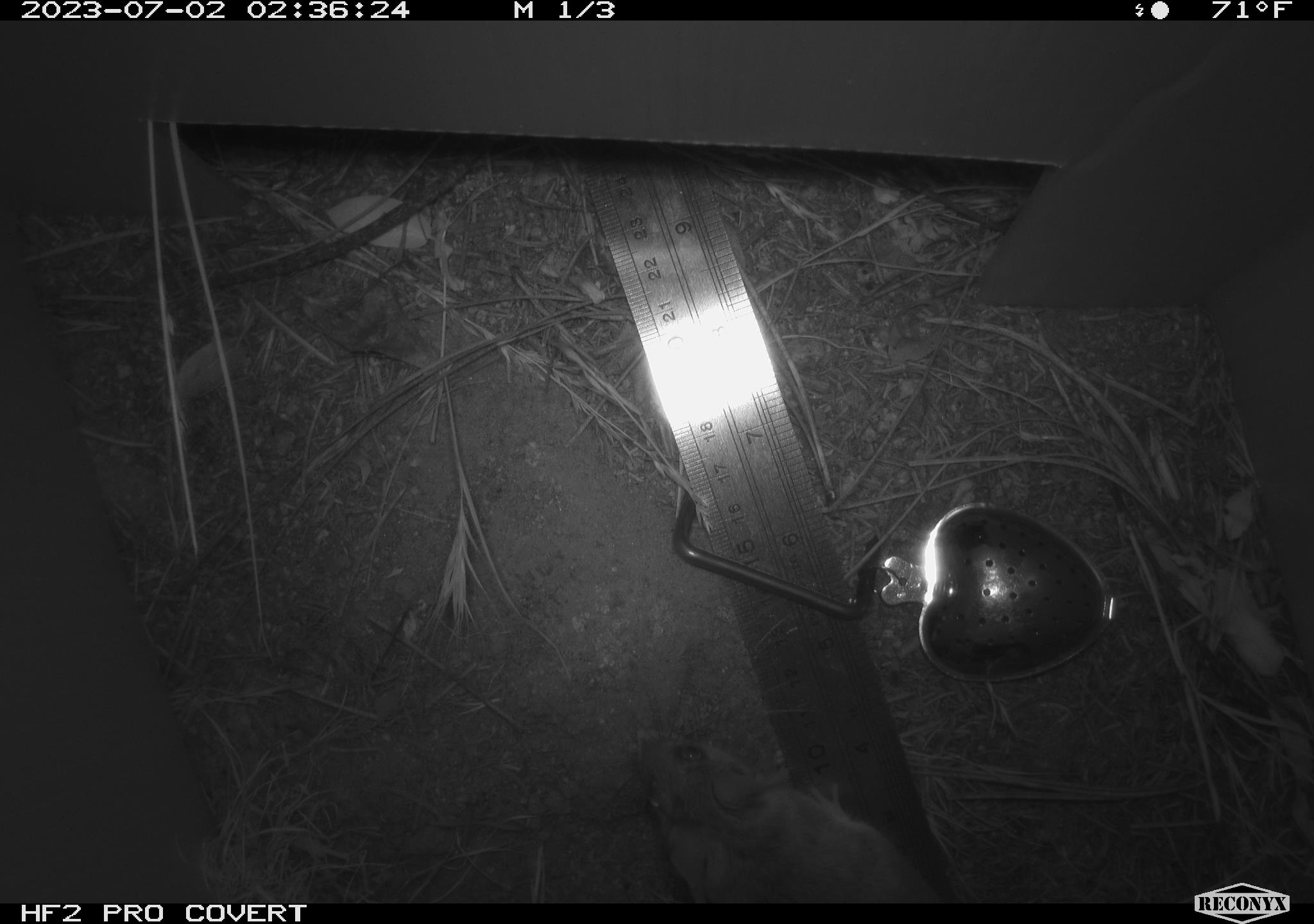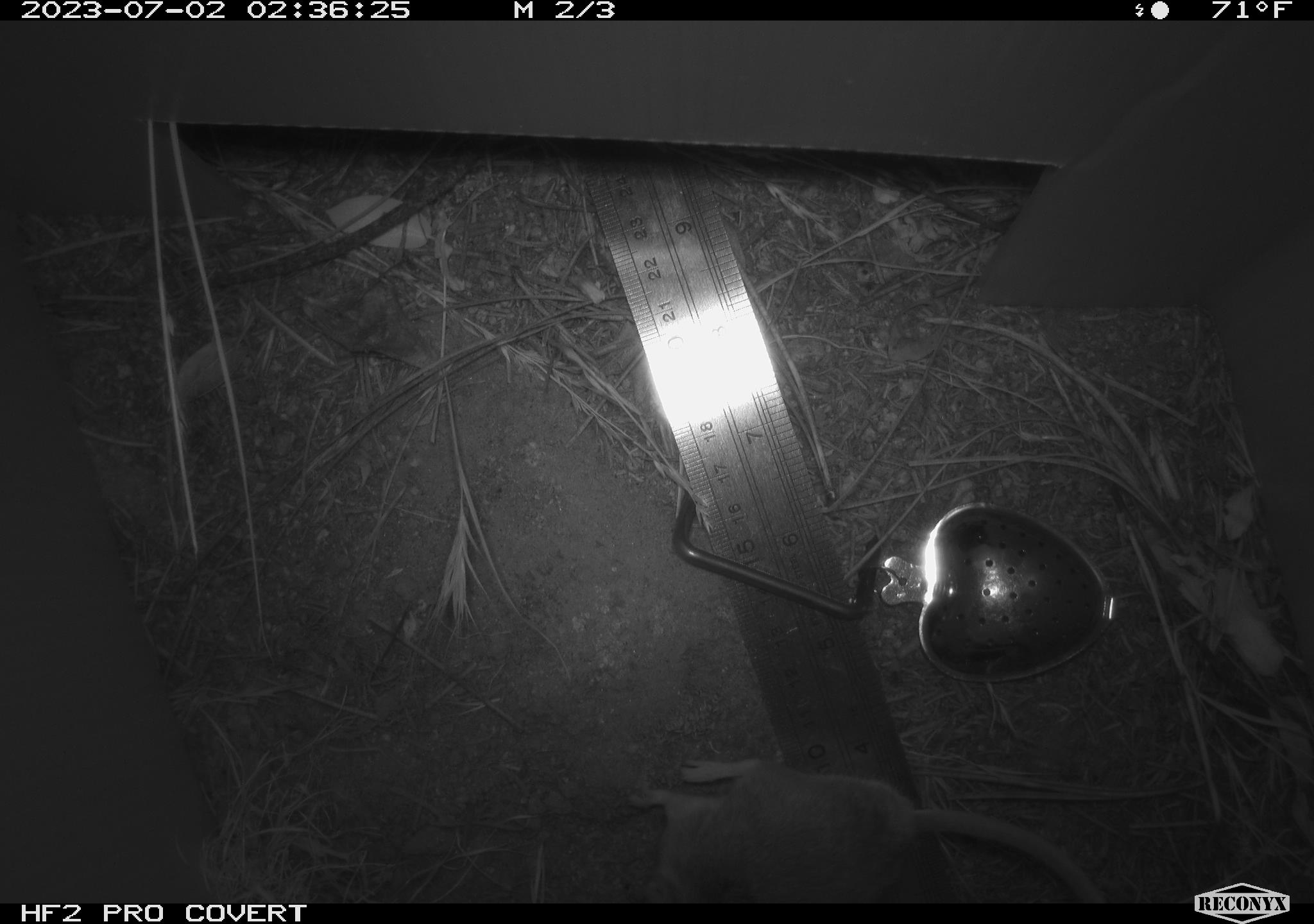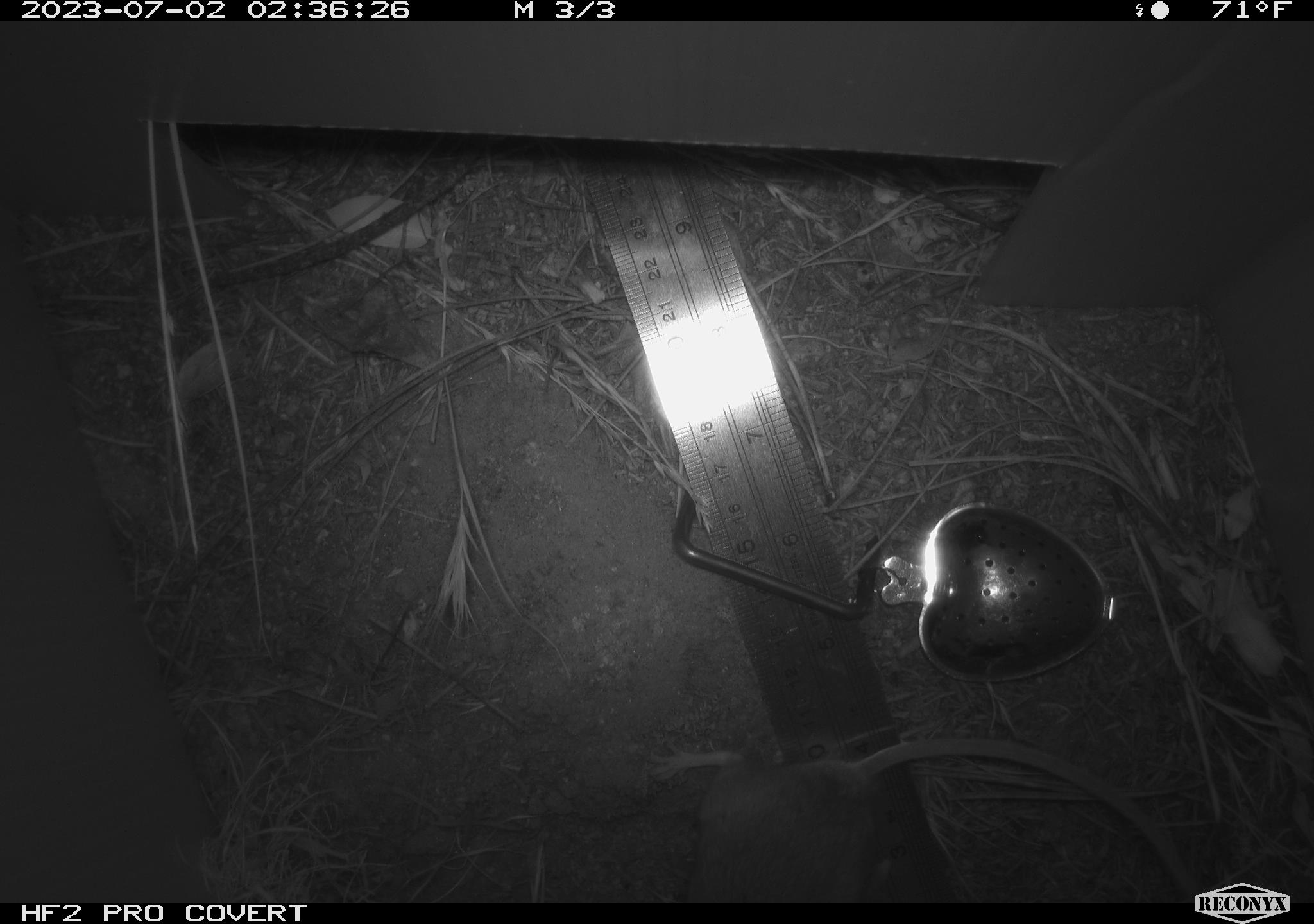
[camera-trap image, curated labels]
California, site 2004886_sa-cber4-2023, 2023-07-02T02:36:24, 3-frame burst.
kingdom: Animalia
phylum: Chordata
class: Mammalia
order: Rodentia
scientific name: Rodentia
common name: mouse species